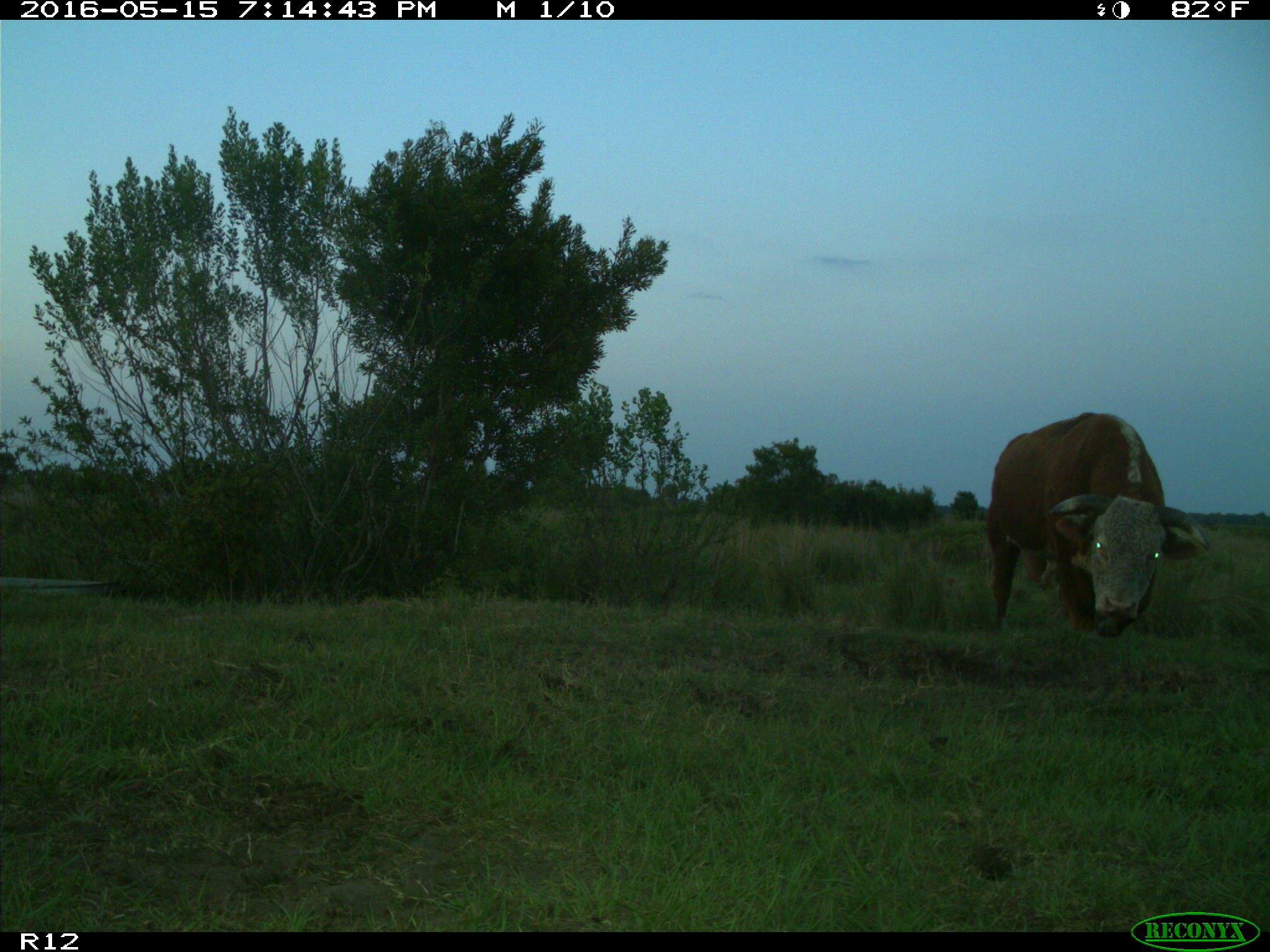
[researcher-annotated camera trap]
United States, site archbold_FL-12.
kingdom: Animalia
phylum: Chordata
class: Mammalia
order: Artiodactyla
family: Bovidae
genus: Bos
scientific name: Bos taurus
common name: domestic cow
Bos taurus (domestic cow).